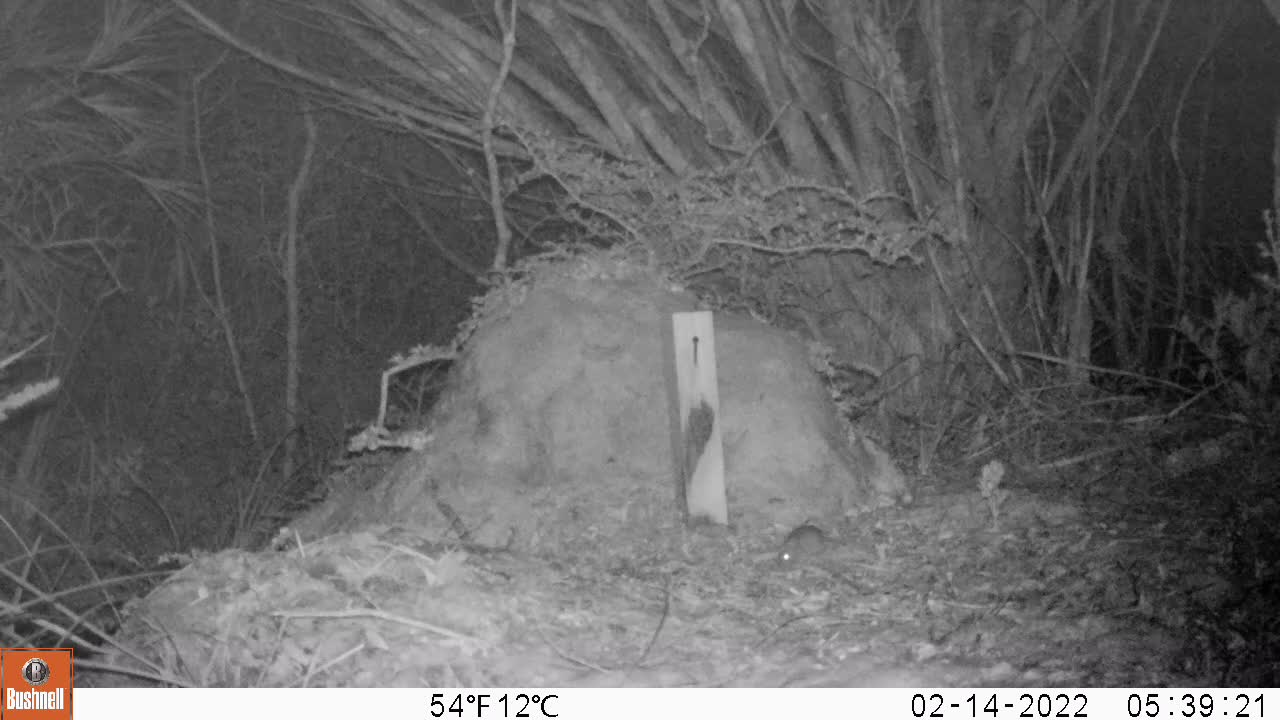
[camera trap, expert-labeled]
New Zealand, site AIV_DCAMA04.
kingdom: Animalia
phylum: Chordata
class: Mammalia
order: Rodentia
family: Muridae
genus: Mus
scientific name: Mus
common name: mouse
Mouse (Mus).